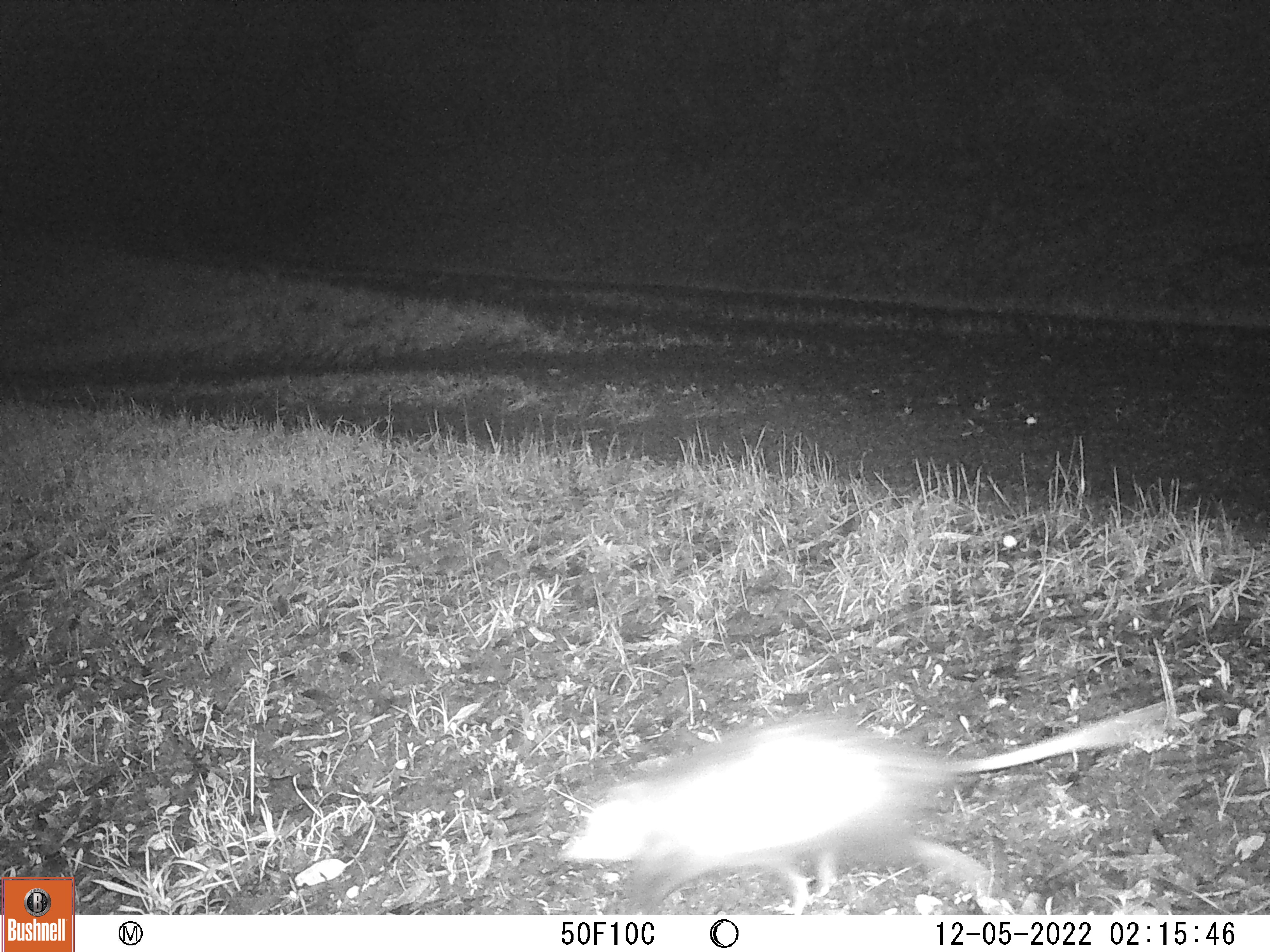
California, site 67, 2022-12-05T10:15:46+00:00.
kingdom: Animalia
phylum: Chordata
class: Mammalia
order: Didelphimorphia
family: Didelphidae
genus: Didelphis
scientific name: Didelphis virginiana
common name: virginia opossum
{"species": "virginia opossum (Didelphis virginiana)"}